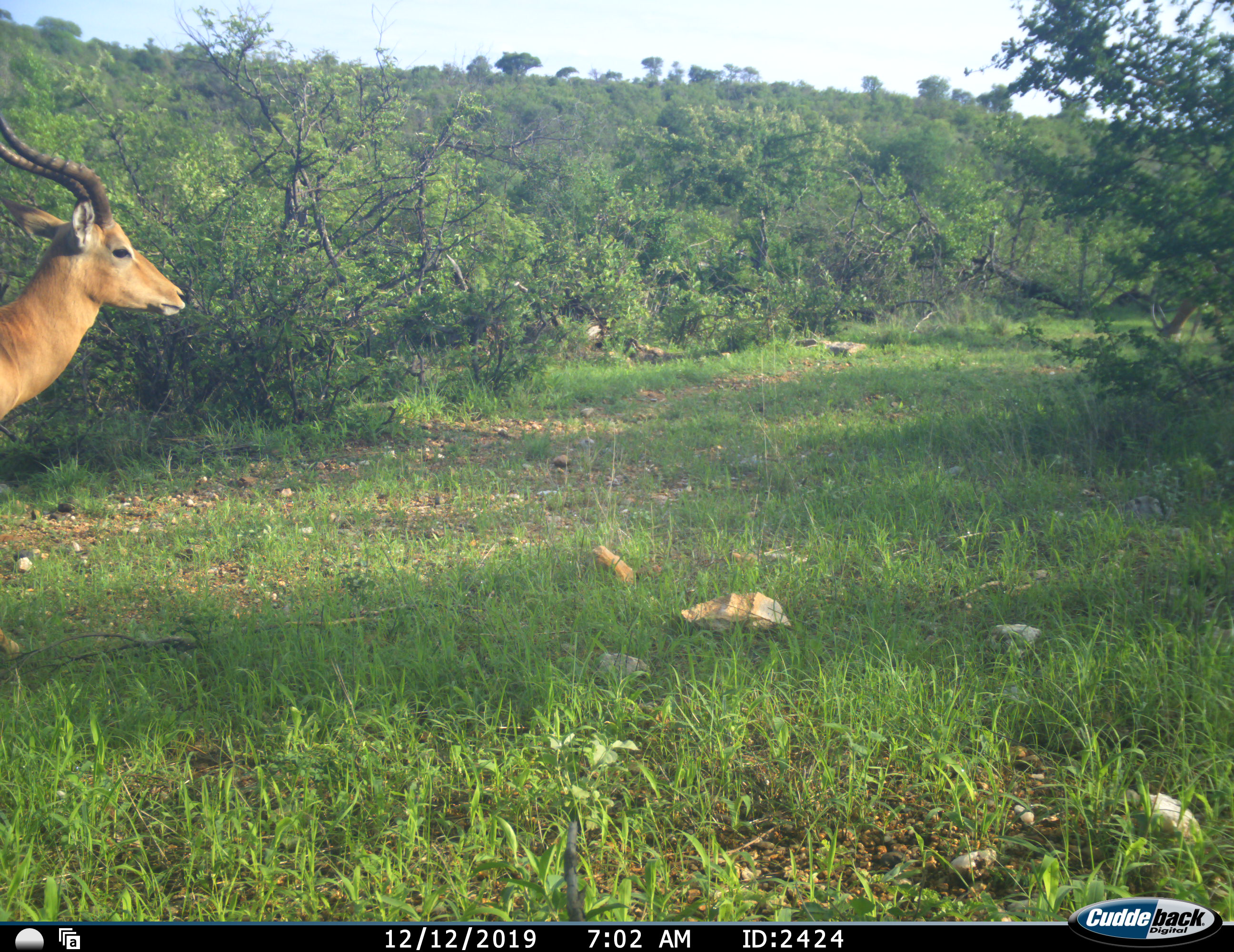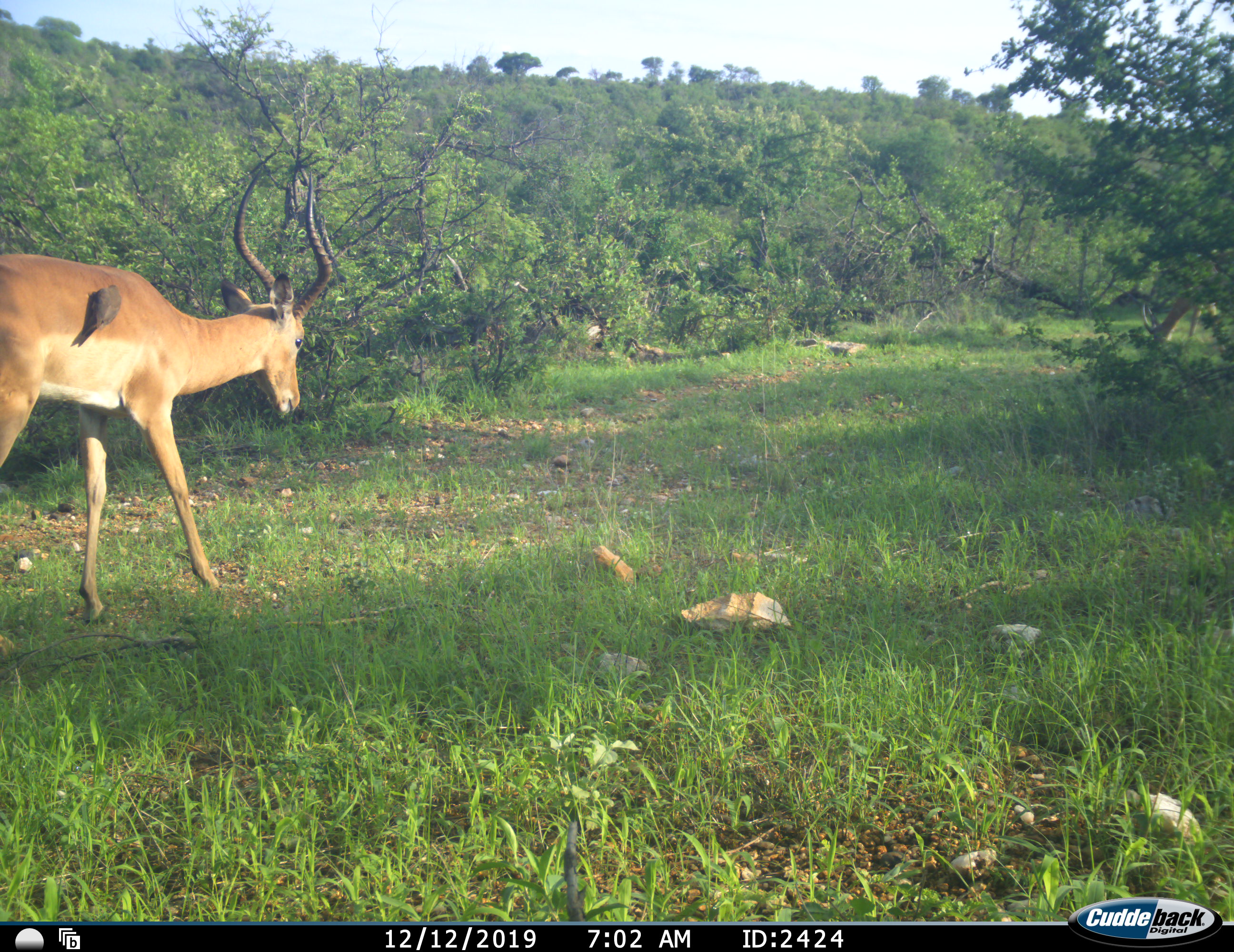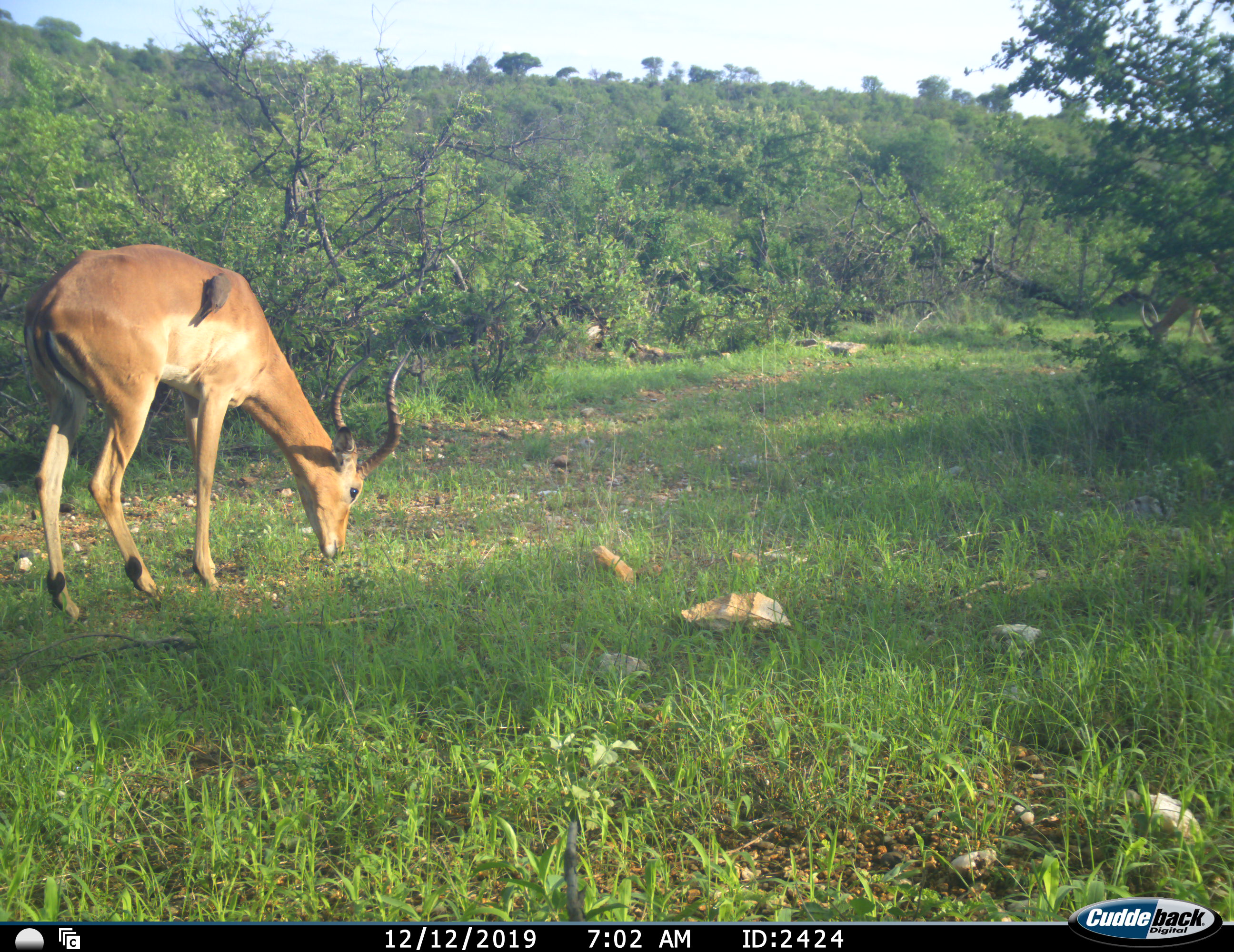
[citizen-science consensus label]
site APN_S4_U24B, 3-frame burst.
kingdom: Animalia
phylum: Chordata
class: Aves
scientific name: Aves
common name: bird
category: birdother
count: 1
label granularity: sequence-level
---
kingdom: Animalia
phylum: Chordata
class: Mammalia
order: Artiodactyla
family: Bovidae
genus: Aepyceros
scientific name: Aepyceros melampus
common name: impala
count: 1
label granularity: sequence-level